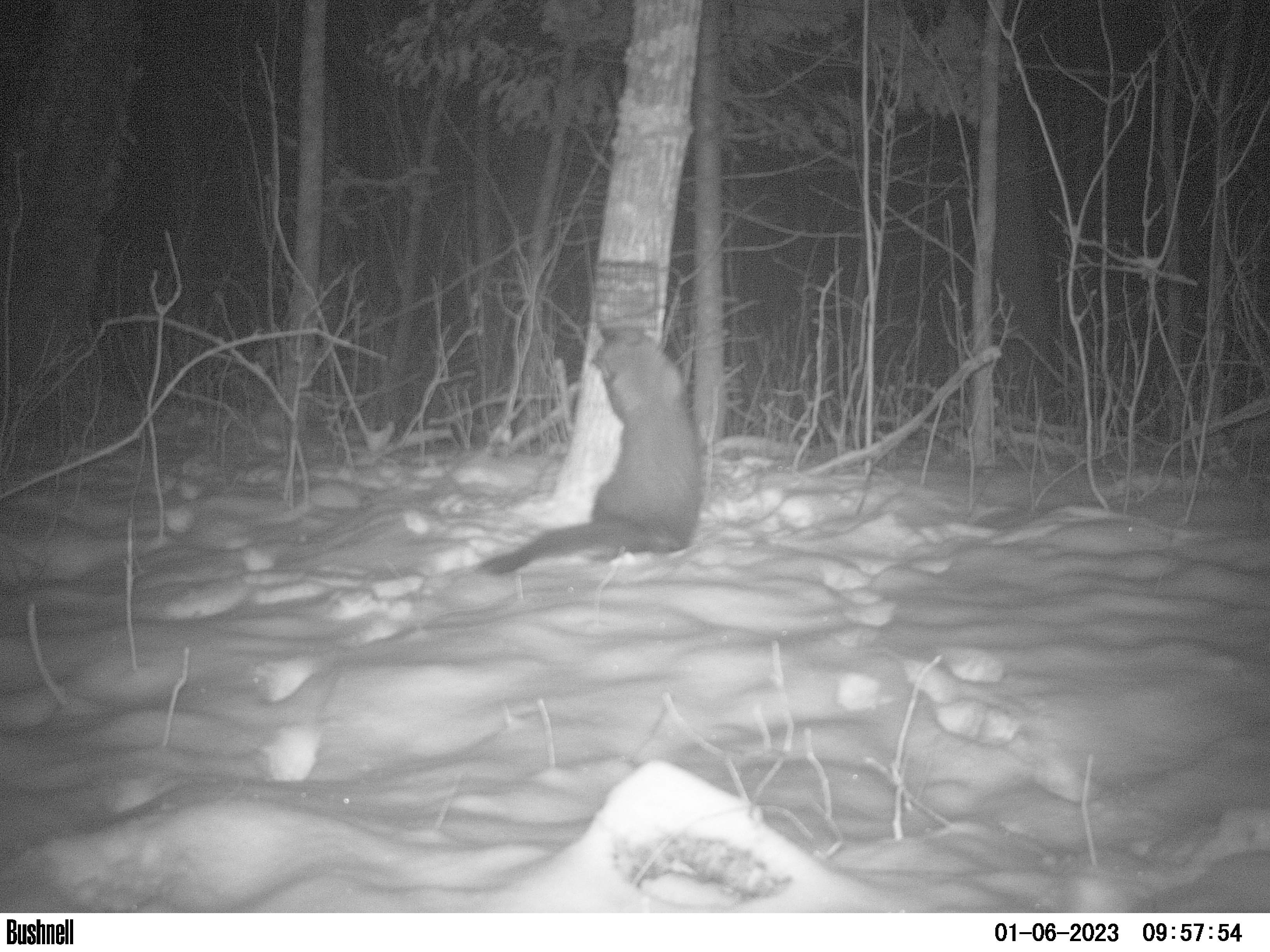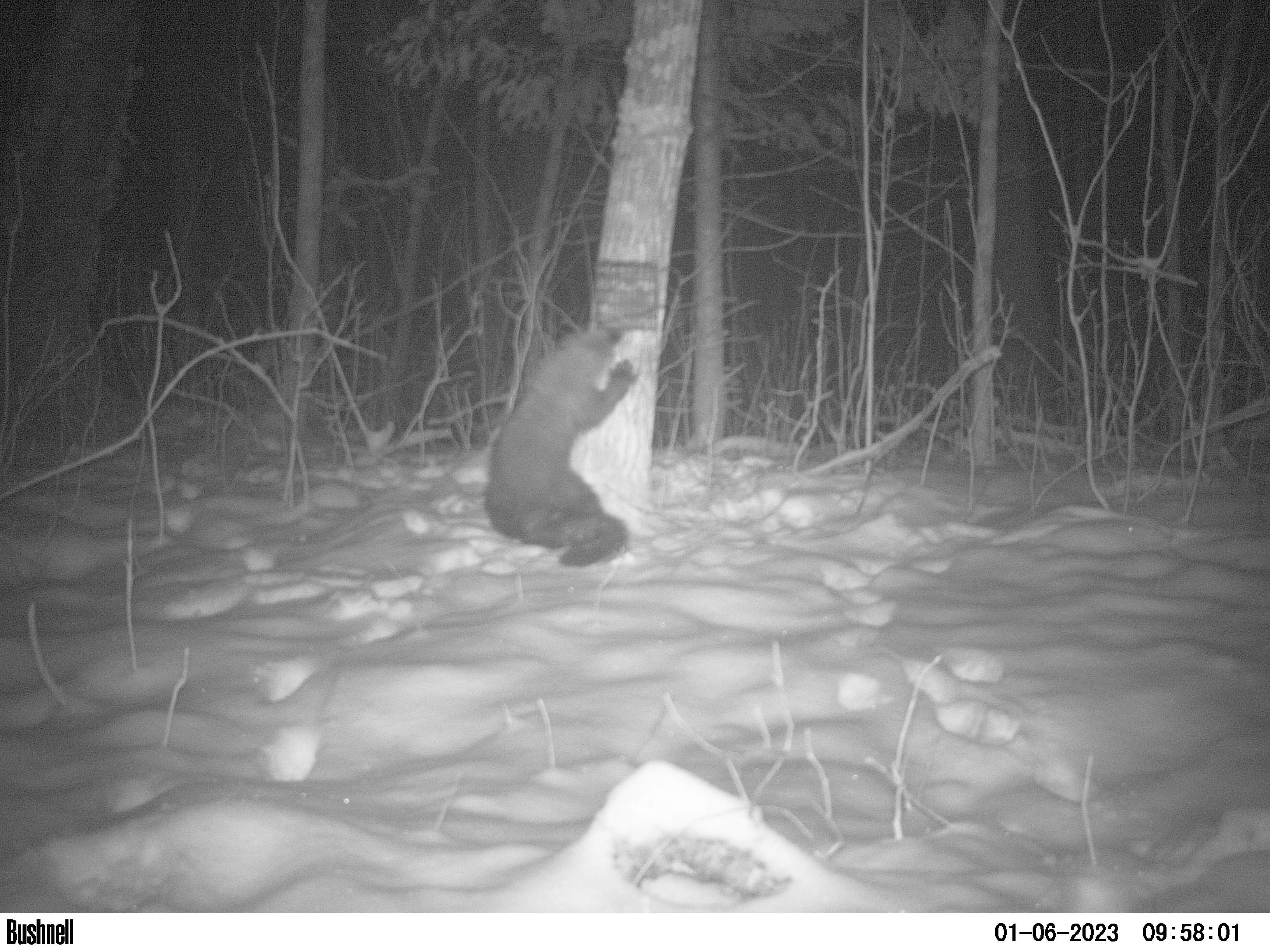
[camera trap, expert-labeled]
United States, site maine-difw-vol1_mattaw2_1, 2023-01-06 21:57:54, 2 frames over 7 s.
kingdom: Animalia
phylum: Chordata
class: Mammalia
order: Carnivora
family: Mustelidae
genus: Pekania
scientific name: Pekania pennanti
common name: fisher